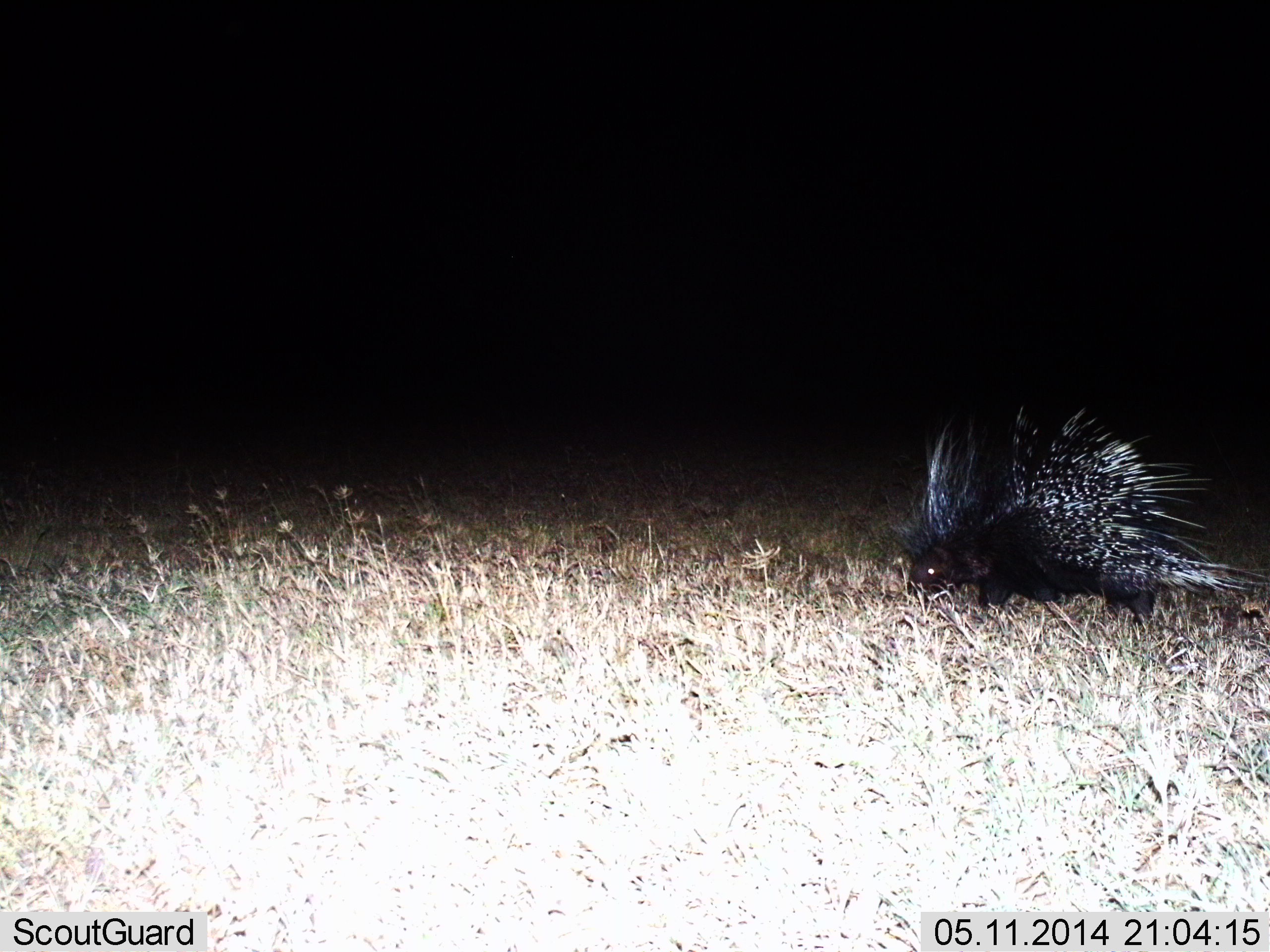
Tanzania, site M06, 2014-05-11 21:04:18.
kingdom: Animalia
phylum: Chordata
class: Mammalia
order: Rodentia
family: Hystricidae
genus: Hystrix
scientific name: Hystrix cristata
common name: crested porcupine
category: porcupine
Porcupine (crested porcupine) (Hystrix cristata), count 1. Behavior (volunteer vote fractions): standing 50%, resting 0%, moving 40%, interacting 0%. Young present (vote fraction): 0%. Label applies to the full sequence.